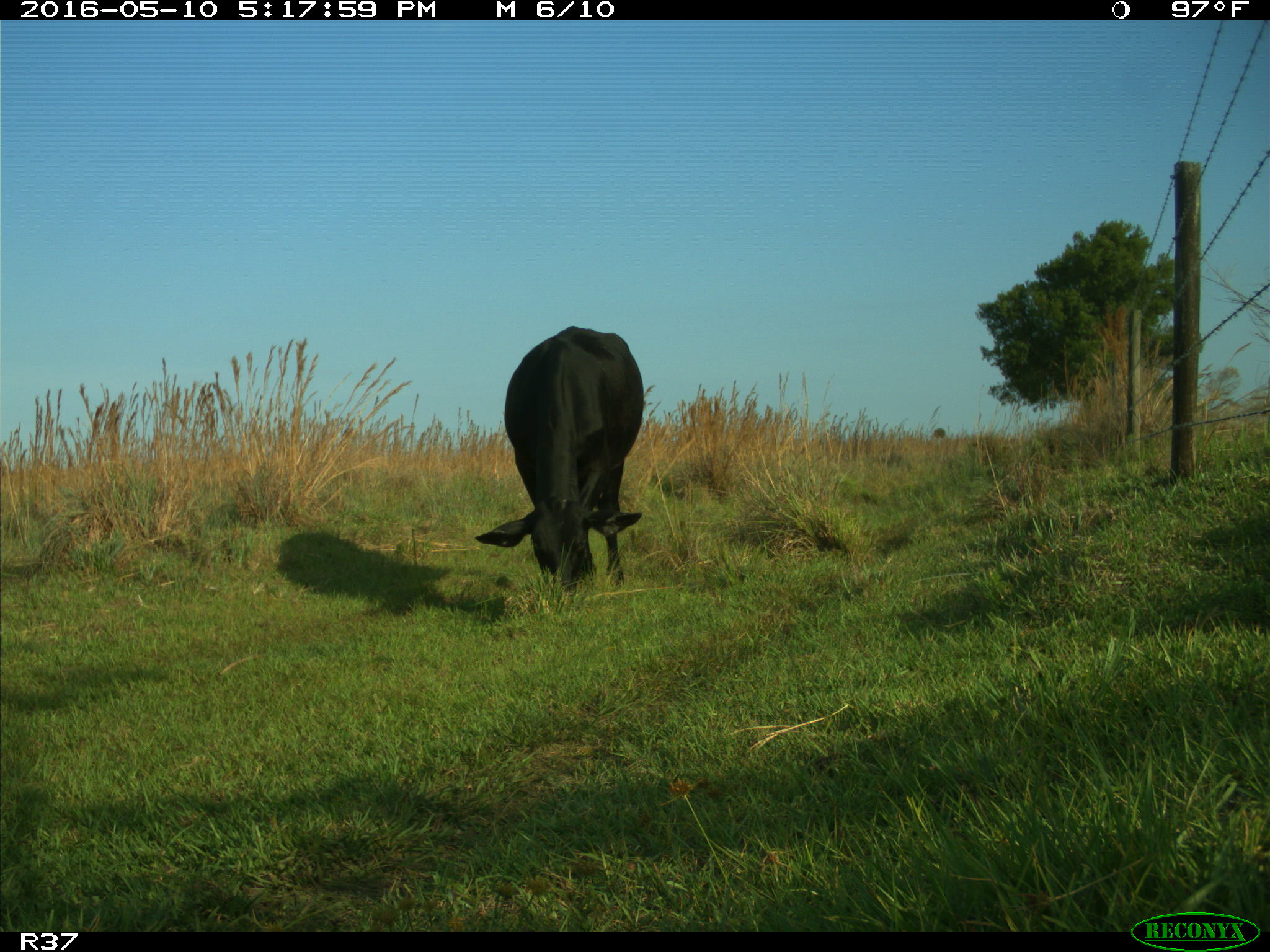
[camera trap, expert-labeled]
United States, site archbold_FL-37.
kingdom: Animalia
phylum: Chordata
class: Mammalia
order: Artiodactyla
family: Bovidae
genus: Bos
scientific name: Bos taurus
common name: domestic cow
Bos taurus (domestic cow).